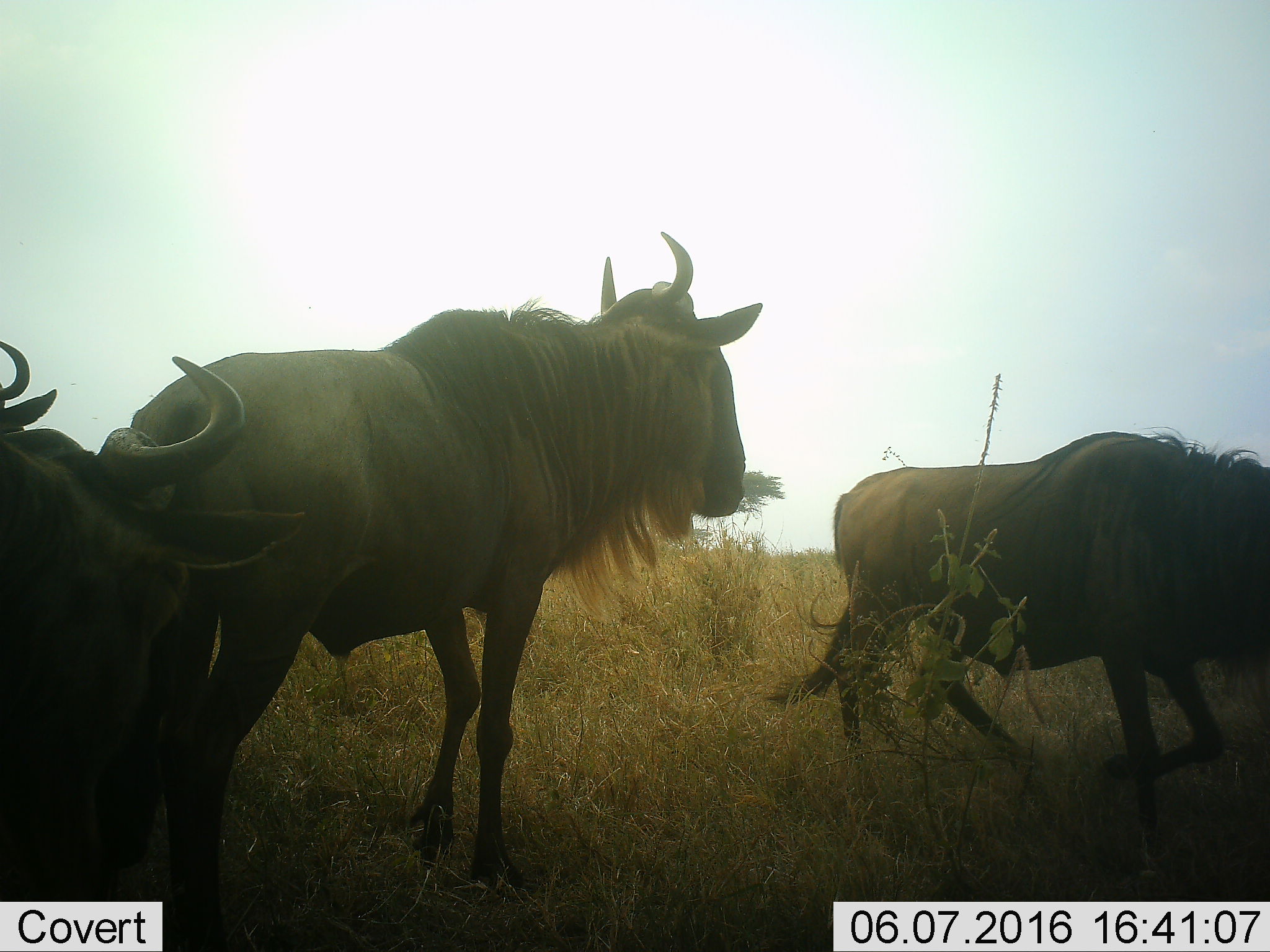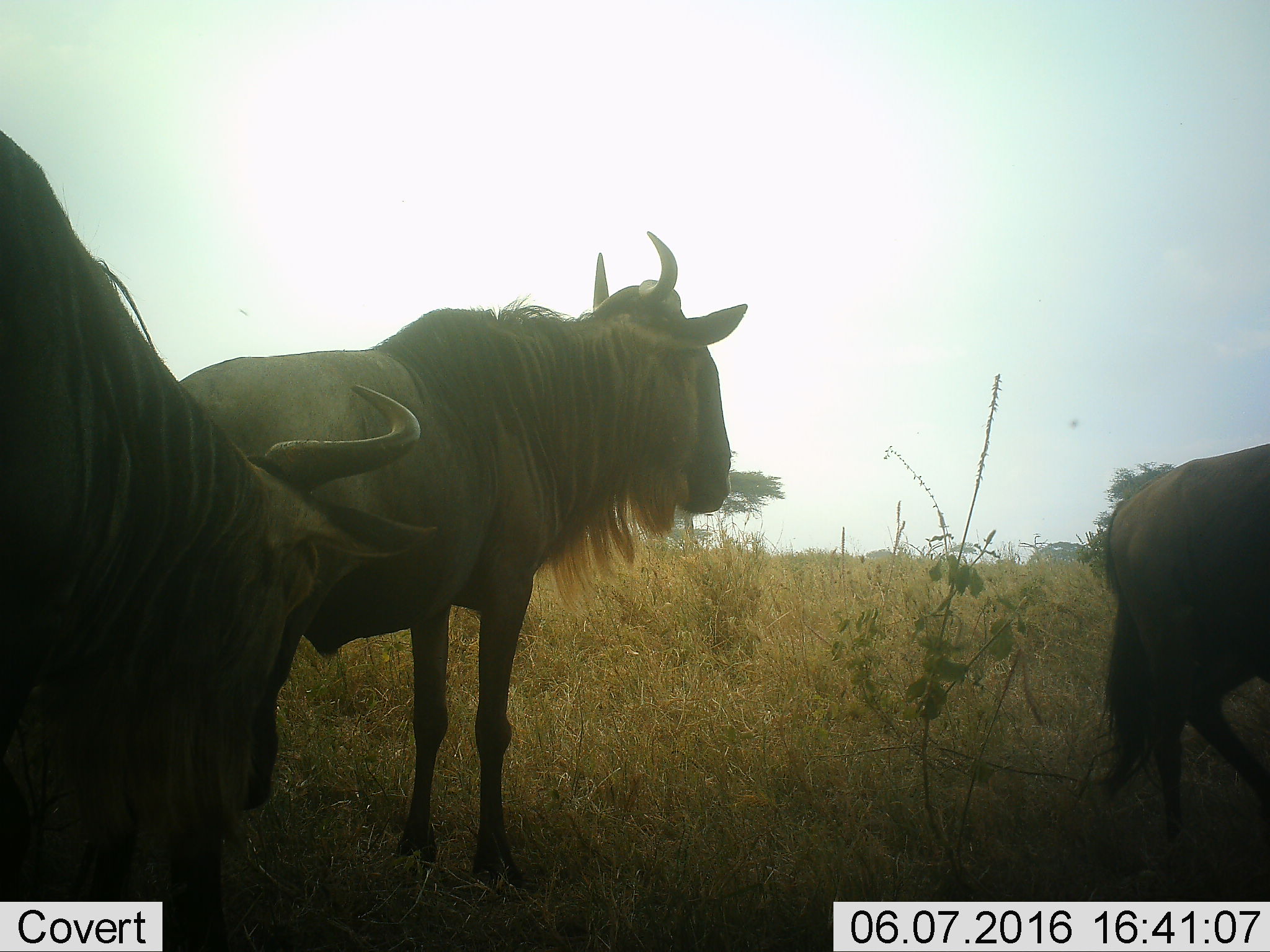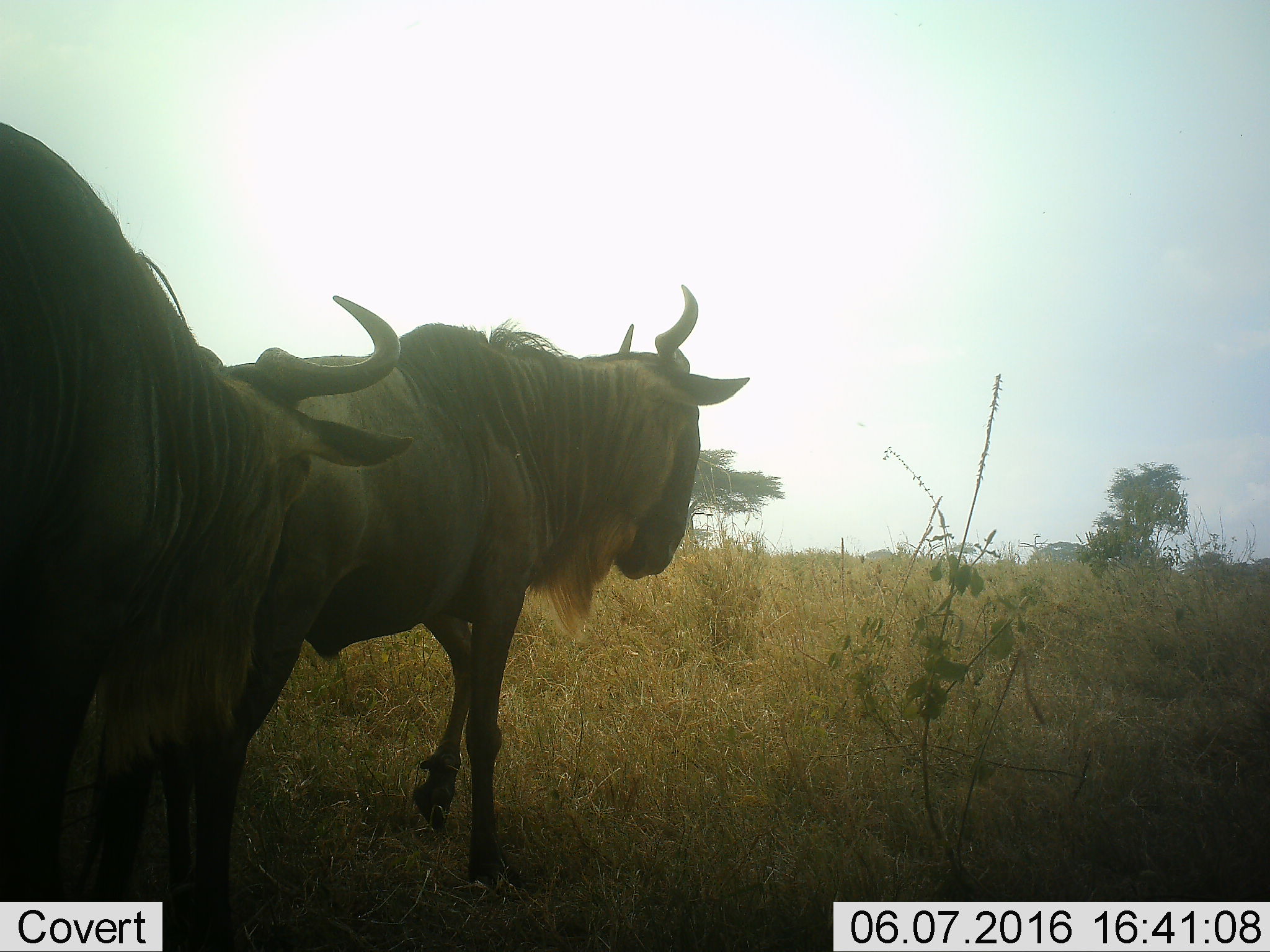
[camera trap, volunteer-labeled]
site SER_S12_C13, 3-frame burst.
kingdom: Animalia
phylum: Chordata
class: Mammalia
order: Artiodactyla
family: Bovidae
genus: Connochaetes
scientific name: Connochaetes taurinus taurinus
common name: blue wildebeest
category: wildebeestblue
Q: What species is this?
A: Wildebeestblue (blue wildebeest) (Connochaetes taurinus taurinus).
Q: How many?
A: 4.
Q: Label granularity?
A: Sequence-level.